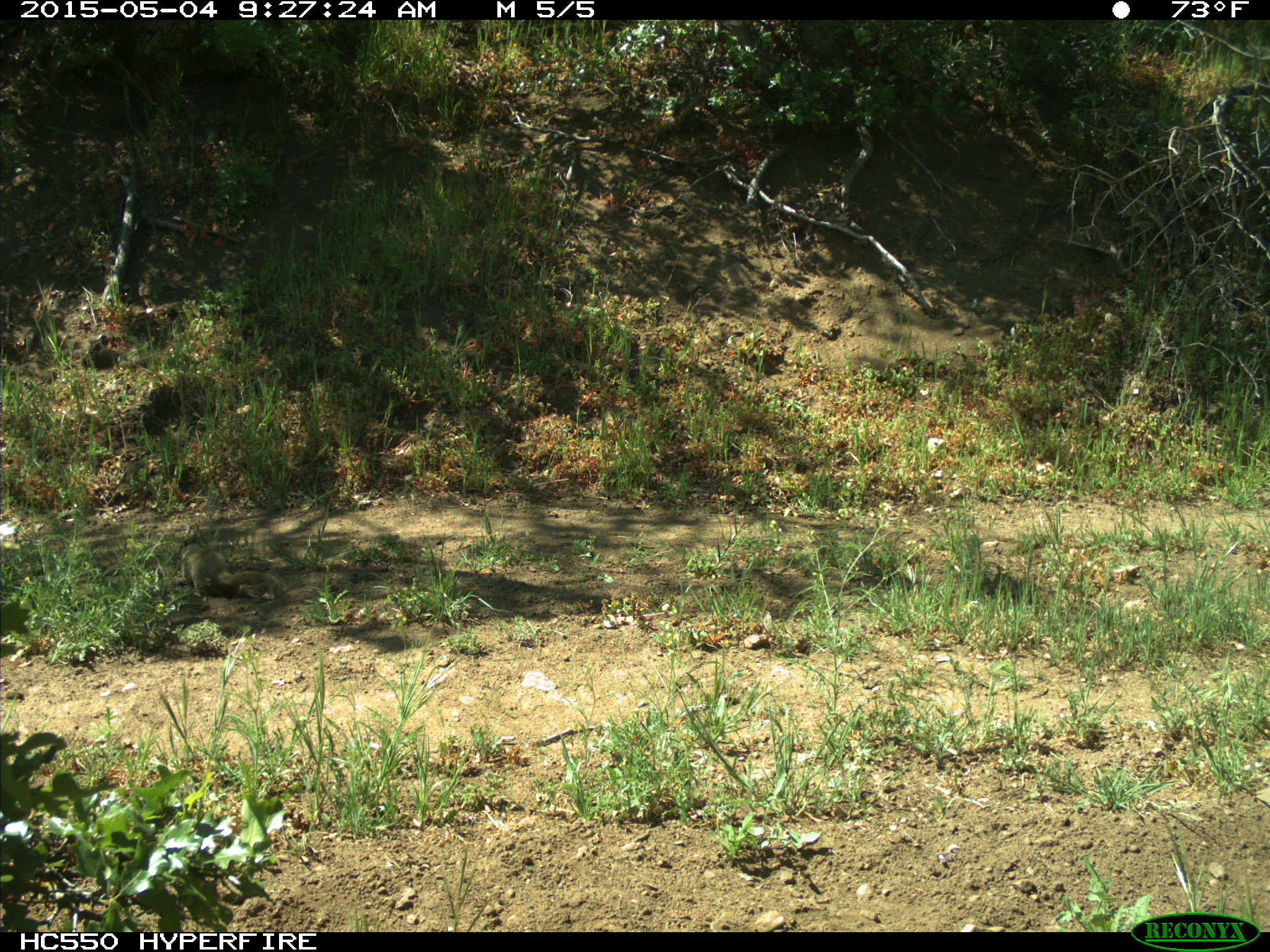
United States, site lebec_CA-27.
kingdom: Animalia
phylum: Chordata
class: Mammalia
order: Rodentia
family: Sciuridae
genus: Otospermophilus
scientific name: Otospermophilus beecheyi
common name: california ground squirrel